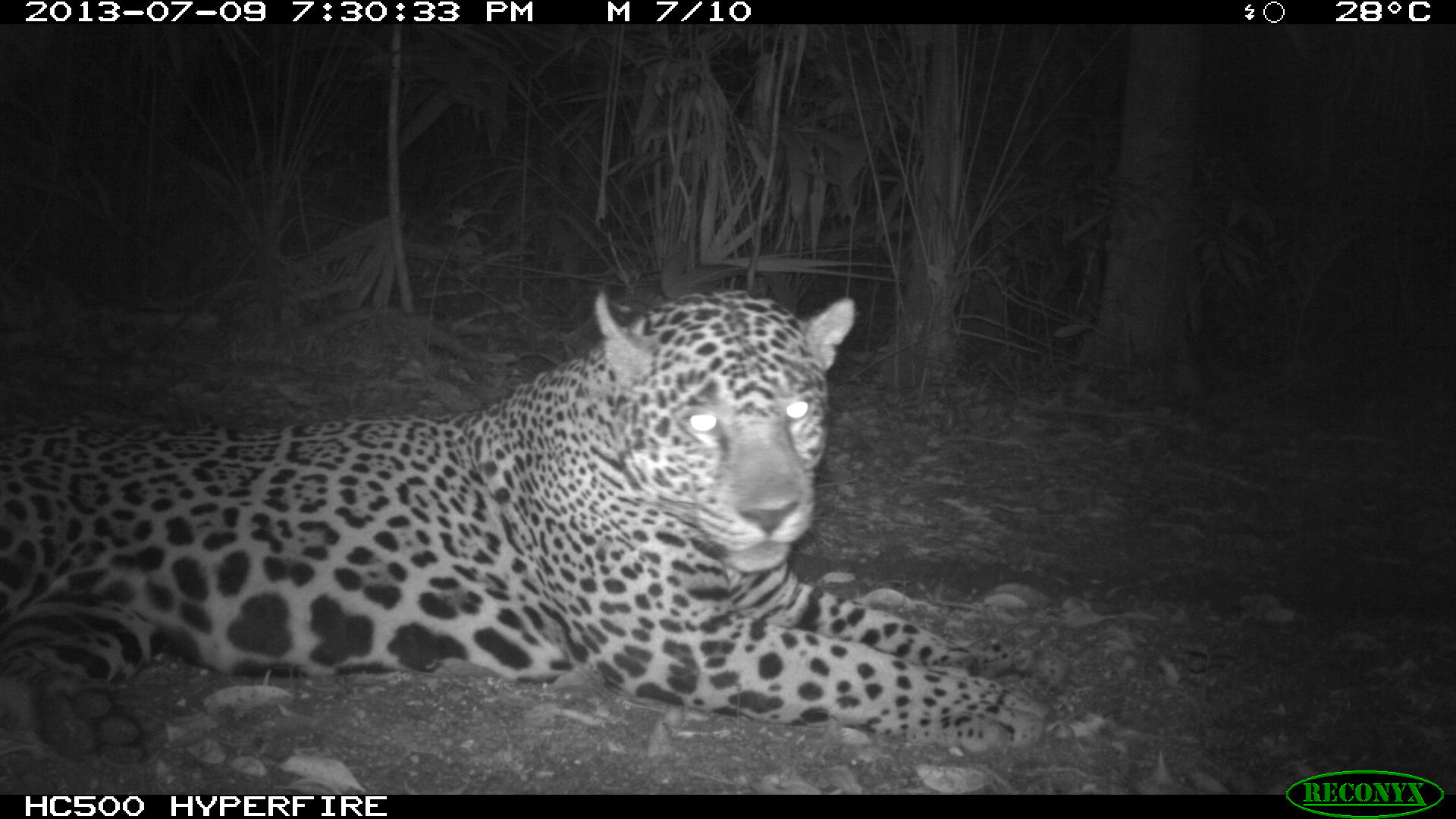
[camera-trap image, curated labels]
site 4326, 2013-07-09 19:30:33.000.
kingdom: Animalia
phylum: Chordata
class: Mammalia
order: Carnivora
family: Felidae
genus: Panthera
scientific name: Panthera onca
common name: jaguar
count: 1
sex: male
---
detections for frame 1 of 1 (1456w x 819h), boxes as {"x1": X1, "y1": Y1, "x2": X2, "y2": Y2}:
panthera onca: {"x1": 0, "y1": 285, "x2": 1110, "y2": 769}